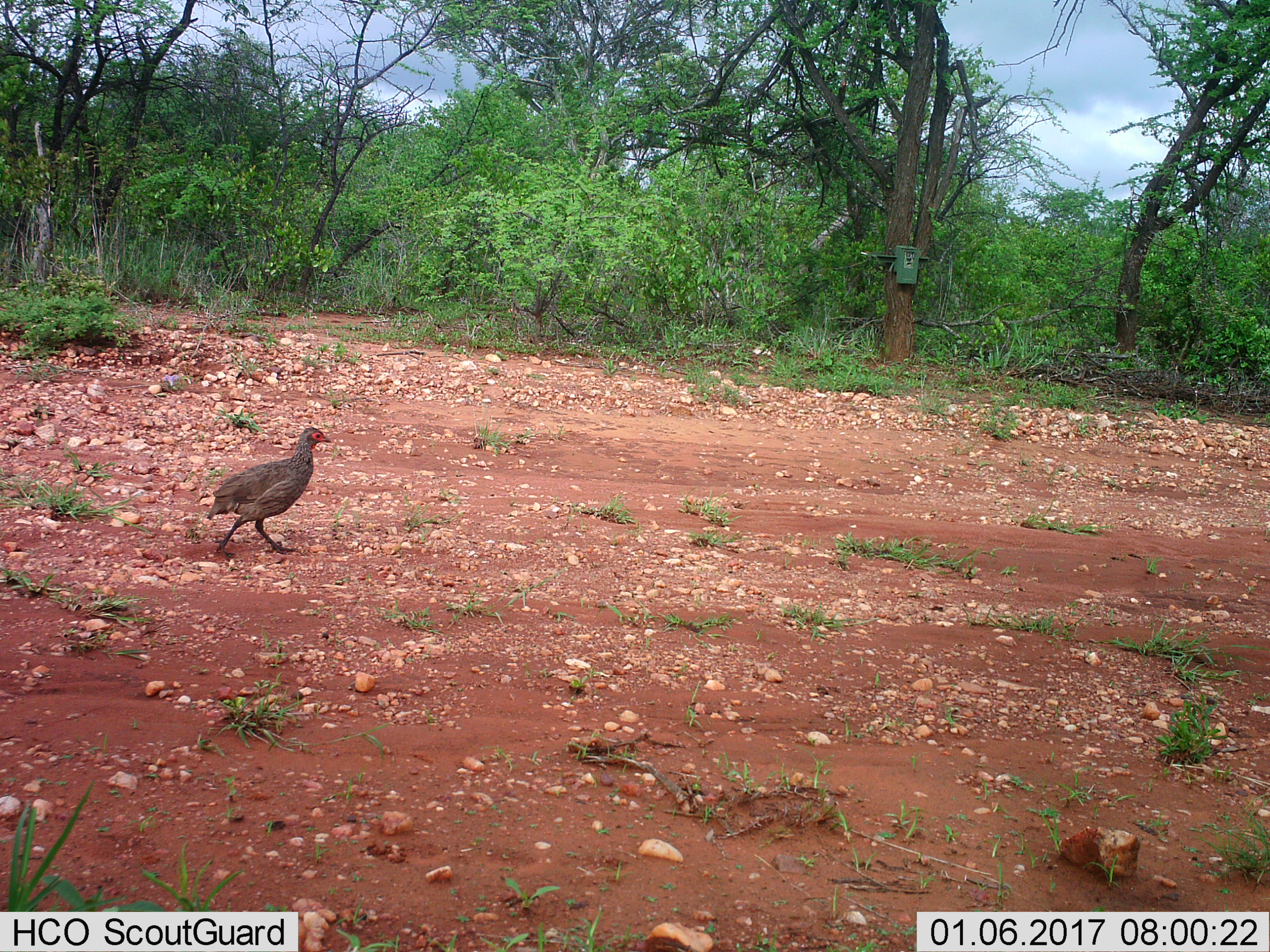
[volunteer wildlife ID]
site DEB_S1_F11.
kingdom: Animalia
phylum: Chordata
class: Aves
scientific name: Aves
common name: bird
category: birdother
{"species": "birdother (bird) (Aves)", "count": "1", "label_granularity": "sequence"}